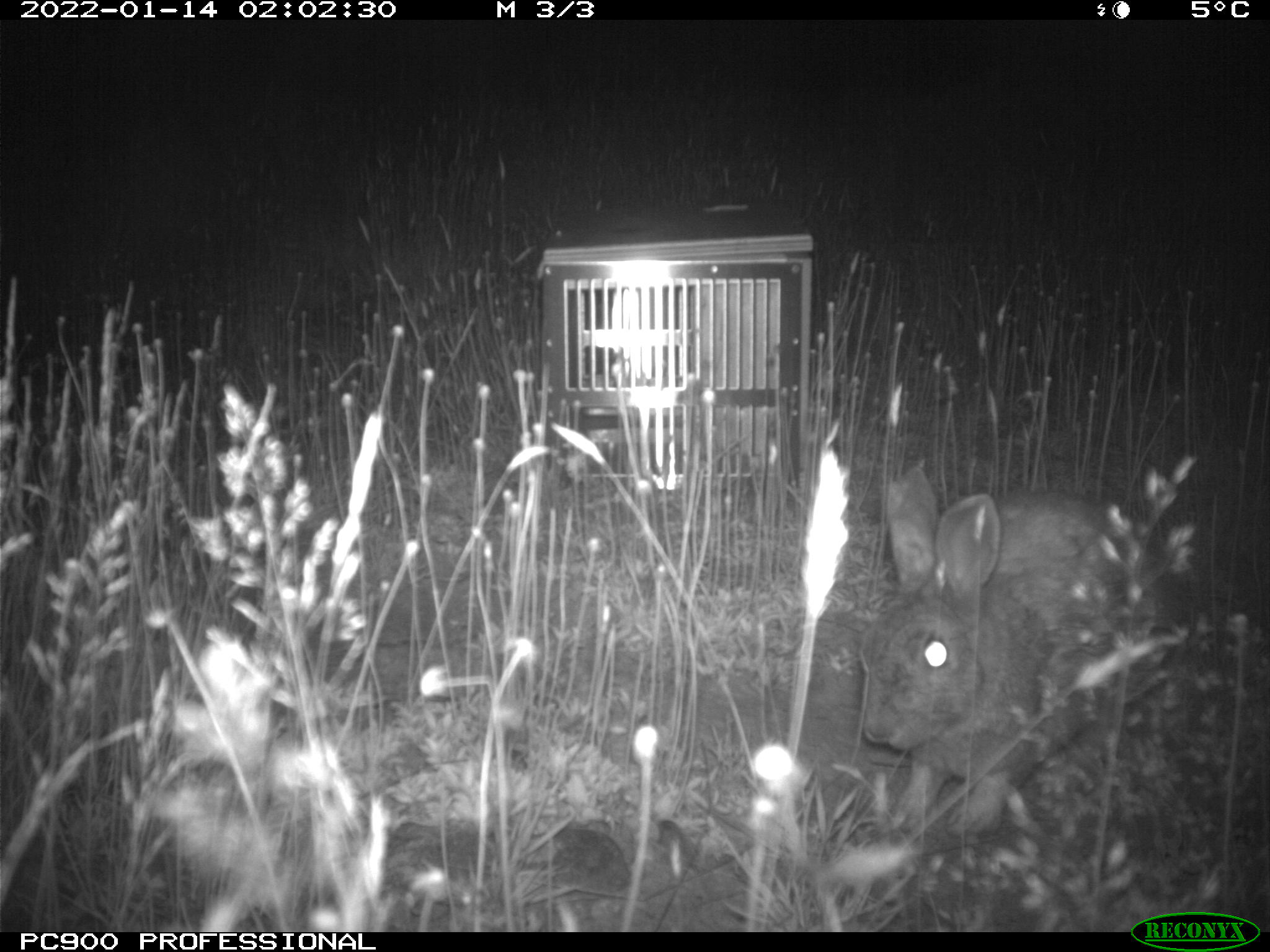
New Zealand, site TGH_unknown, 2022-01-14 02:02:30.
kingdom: Animalia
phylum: Chordata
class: Mammalia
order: Lagomorpha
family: Leporidae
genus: Oryctolagus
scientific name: Oryctolagus cuniculus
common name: european rabbit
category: rabbit